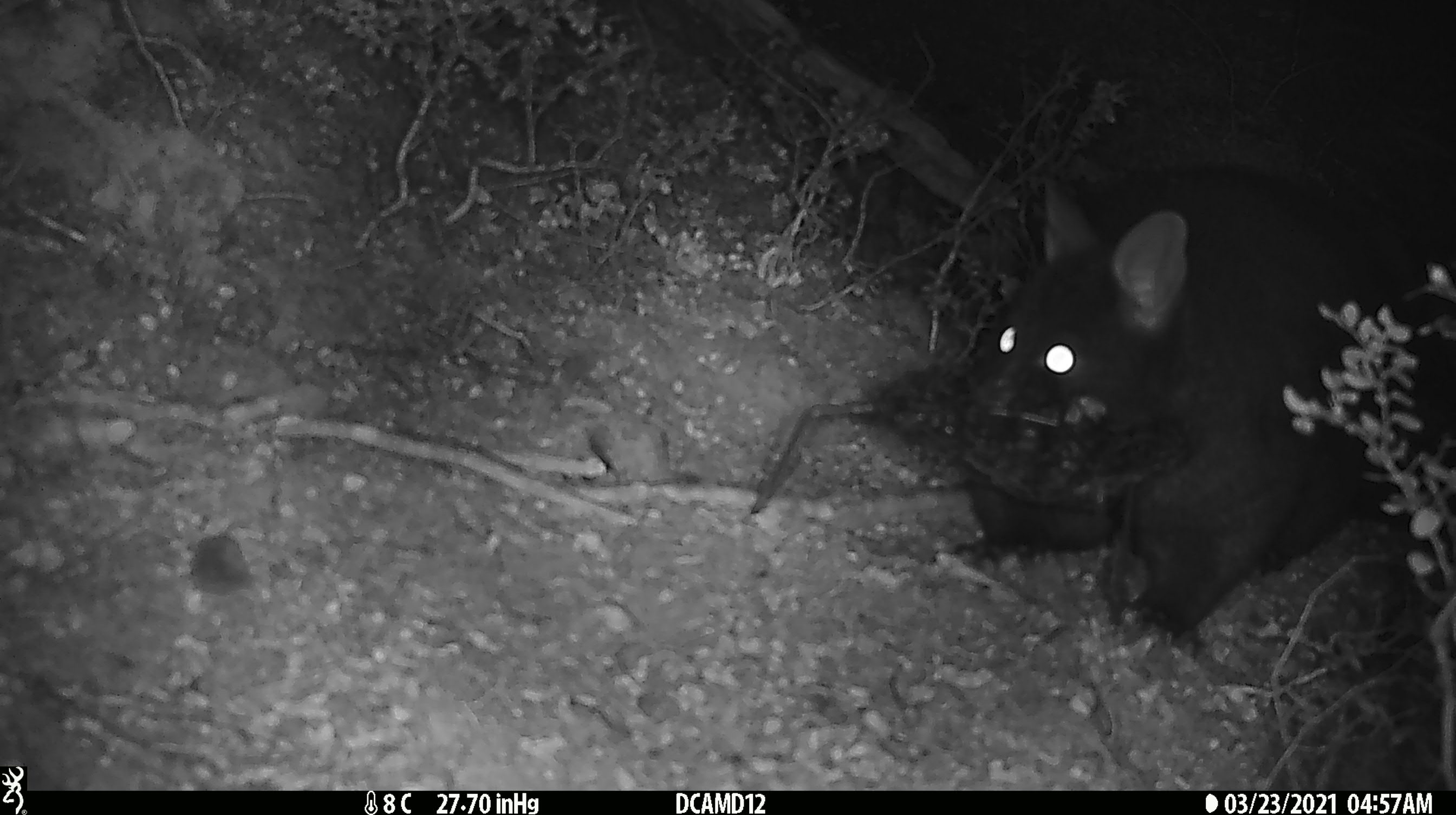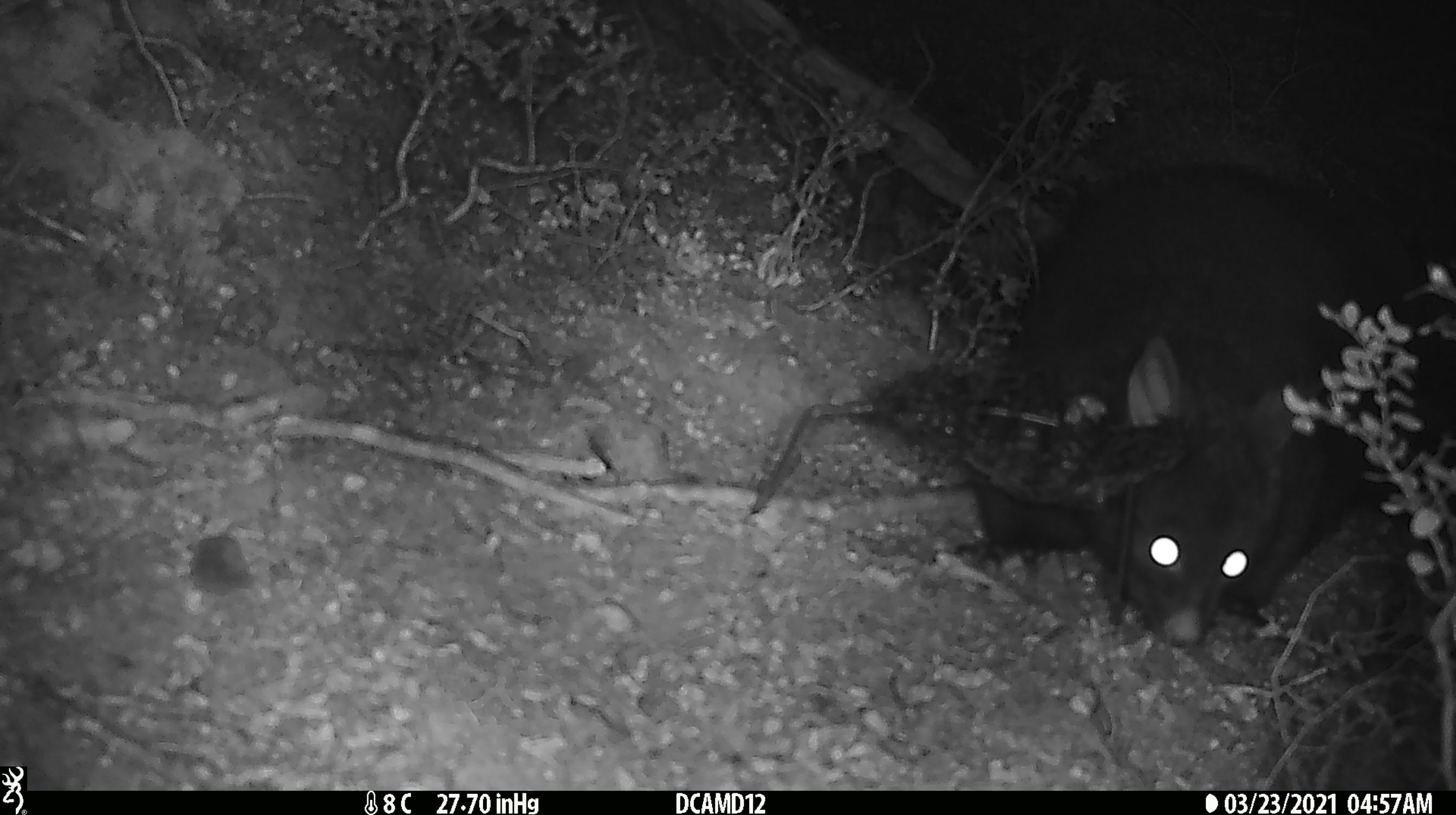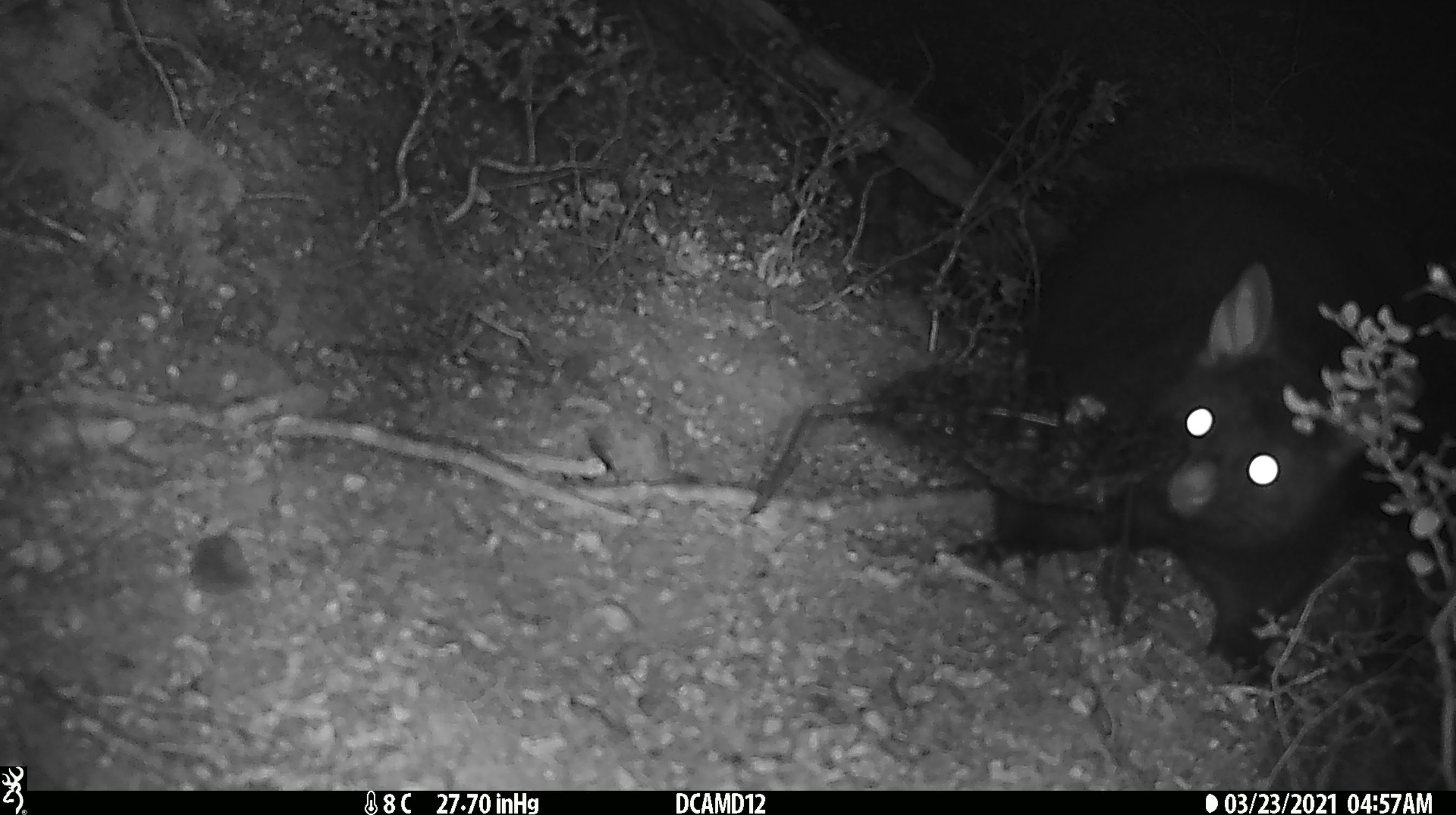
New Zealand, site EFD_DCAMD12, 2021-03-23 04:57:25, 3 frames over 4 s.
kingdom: Animalia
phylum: Chordata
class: Mammalia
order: Diprotodontia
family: Phalangeridae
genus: Trichosurus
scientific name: Trichosurus vulpecula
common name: common brushtail possum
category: possum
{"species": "possum (common brushtail possum) (Trichosurus vulpecula)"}